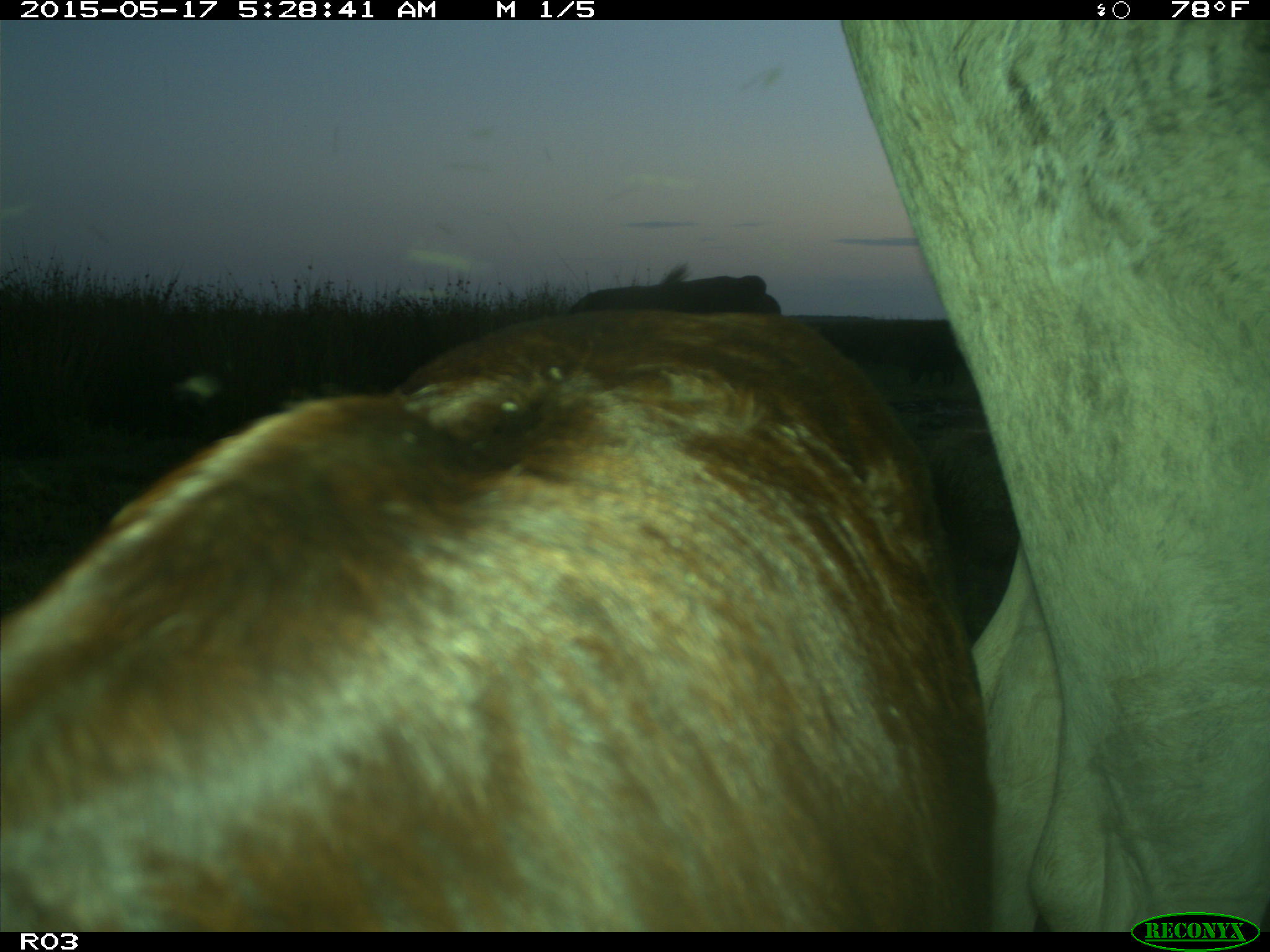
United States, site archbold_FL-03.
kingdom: Animalia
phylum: Chordata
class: Mammalia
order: Artiodactyla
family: Bovidae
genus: Bos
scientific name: Bos taurus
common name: domestic cow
Bos taurus (domestic cow).